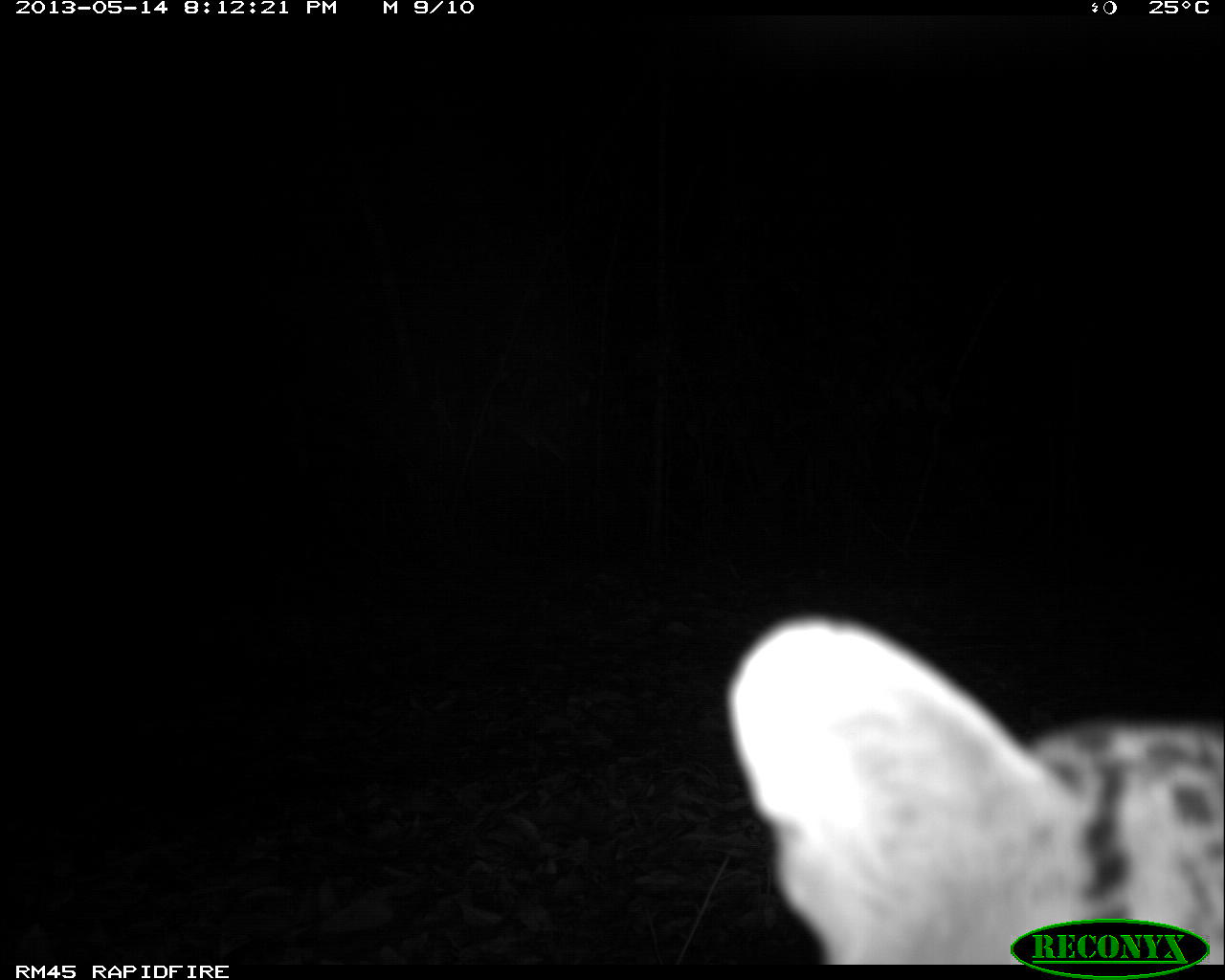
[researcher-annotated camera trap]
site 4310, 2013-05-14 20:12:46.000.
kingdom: Animalia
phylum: Chordata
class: Mammalia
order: Carnivora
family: Felidae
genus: Leopardus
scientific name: Leopardus pardalis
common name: ocelot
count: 1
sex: male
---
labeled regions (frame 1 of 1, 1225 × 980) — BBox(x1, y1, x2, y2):
leopardus pardalis: BBox(722, 607, 1225, 965)